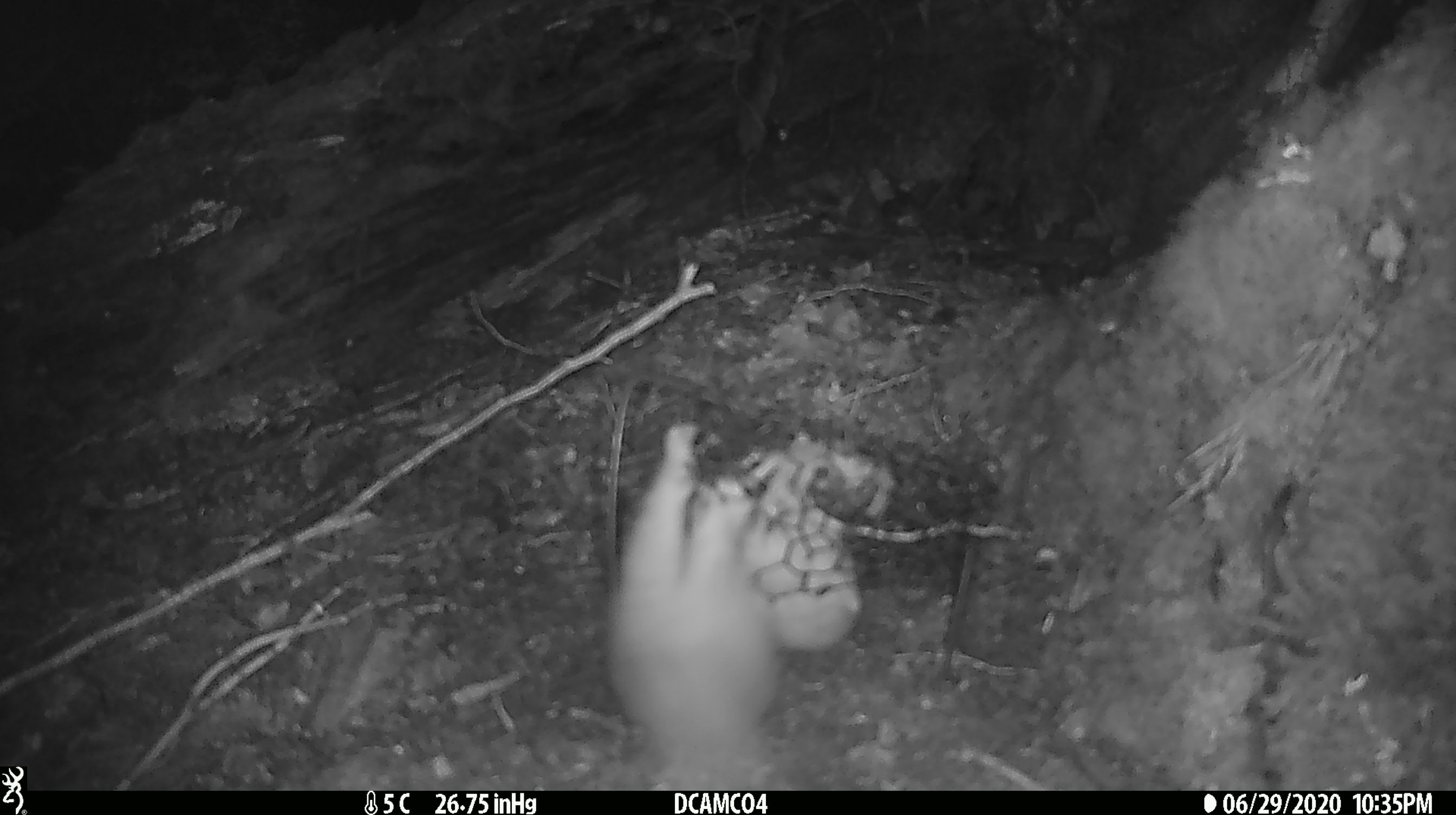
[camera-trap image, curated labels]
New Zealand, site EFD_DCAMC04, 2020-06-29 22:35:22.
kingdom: Animalia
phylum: Chordata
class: Mammalia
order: Carnivora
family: Mustelidae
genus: Mustela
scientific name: Mustela erminea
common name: stoat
Stoat (Mustela erminea).